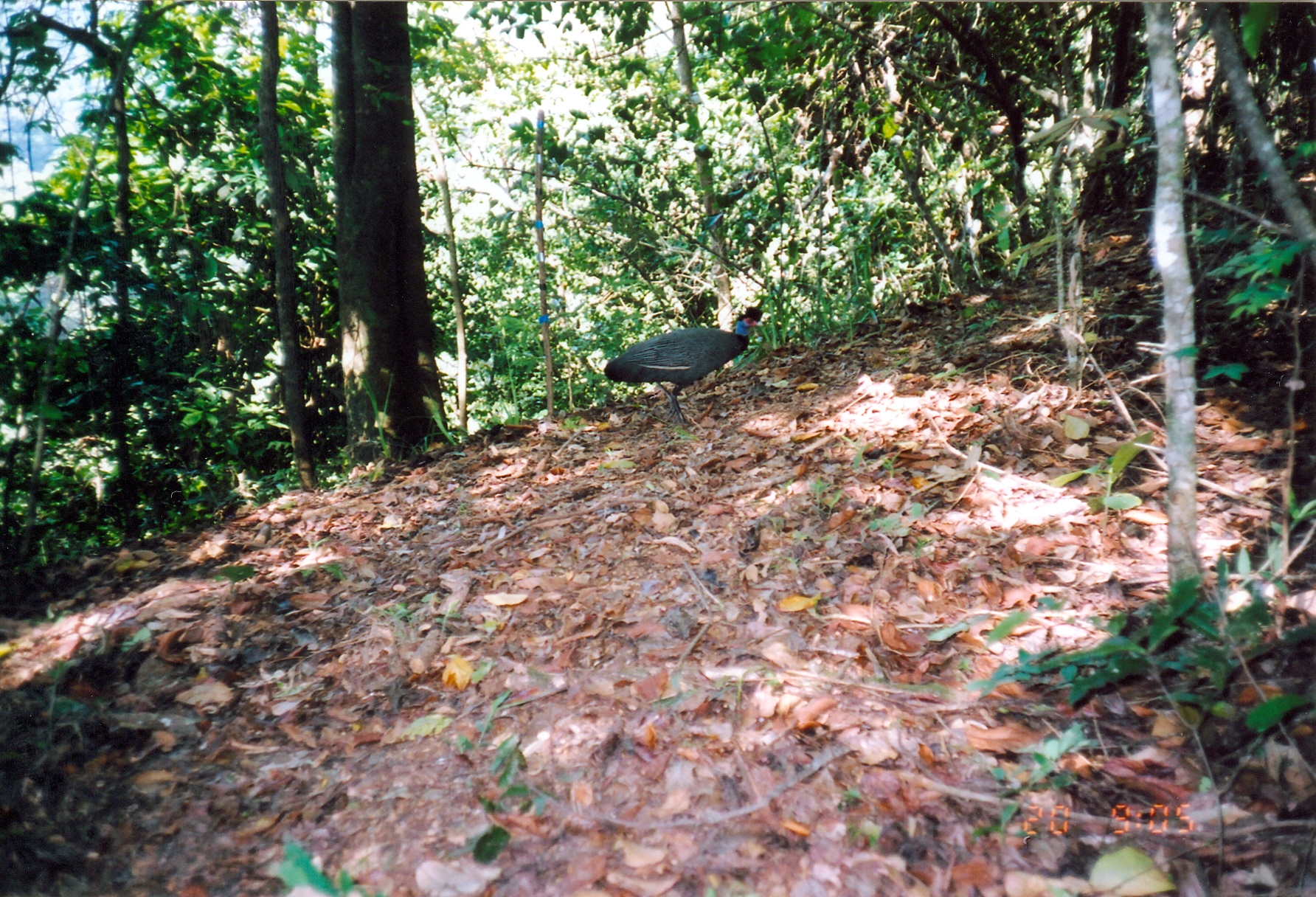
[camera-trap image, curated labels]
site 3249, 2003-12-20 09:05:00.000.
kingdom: Animalia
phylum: Chordata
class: Aves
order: Galliformes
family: Numididae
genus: Guttera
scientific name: Guttera pucherani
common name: crested guineafowl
Guttera pucherani (crested guineafowl), count 1.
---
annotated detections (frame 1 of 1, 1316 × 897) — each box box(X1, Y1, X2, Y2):
guttera pucherani: box(603, 305, 763, 426)